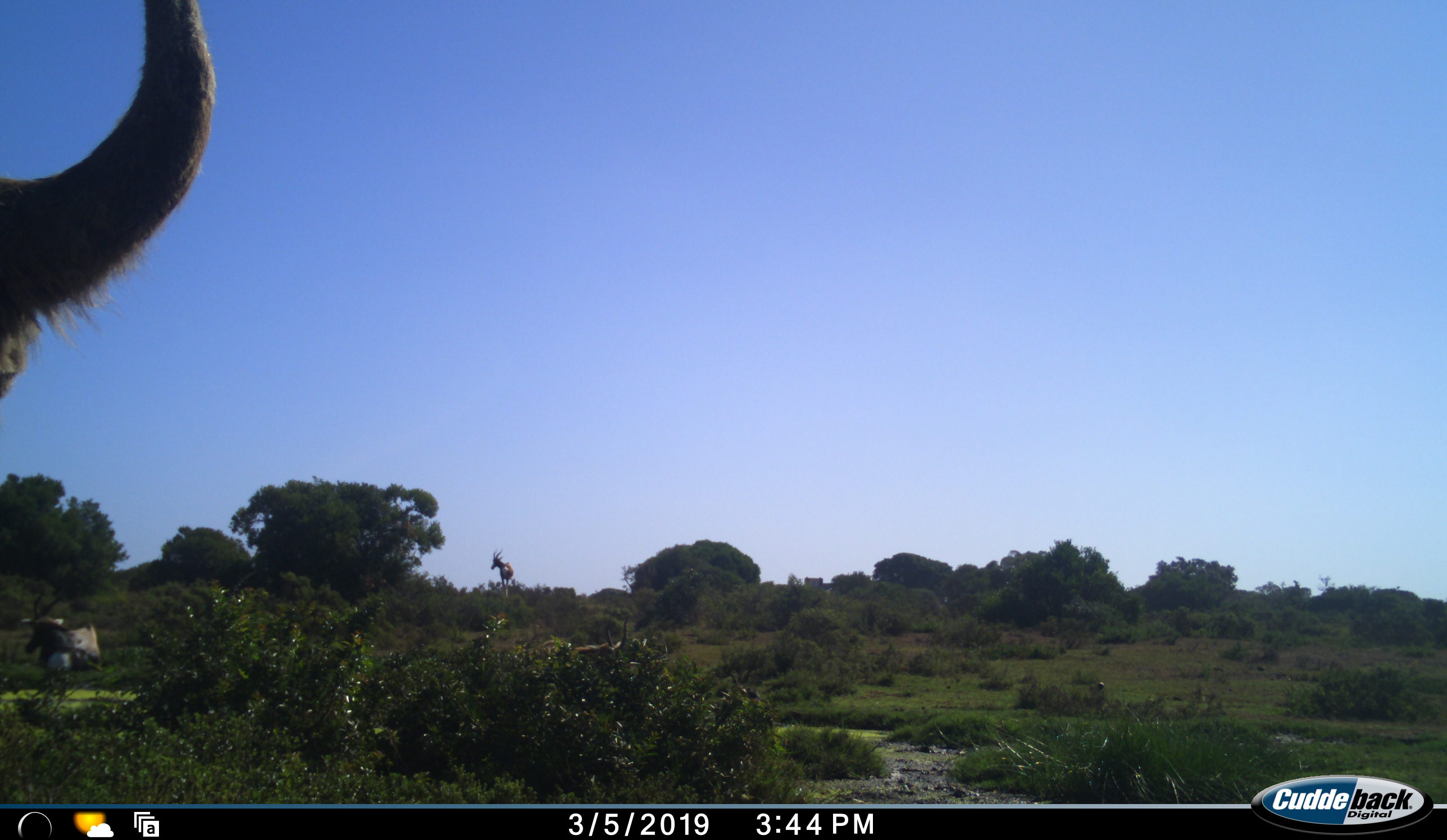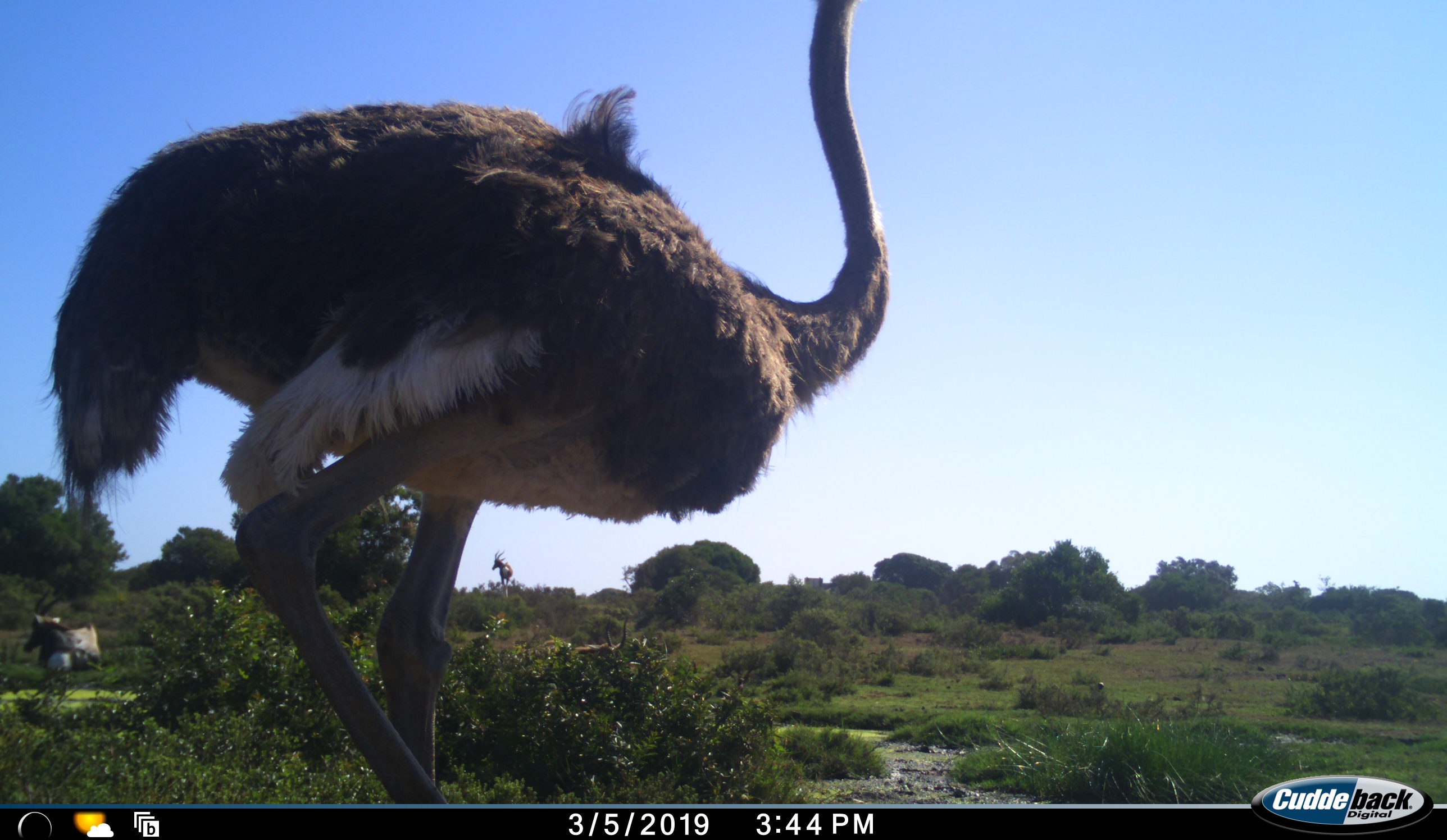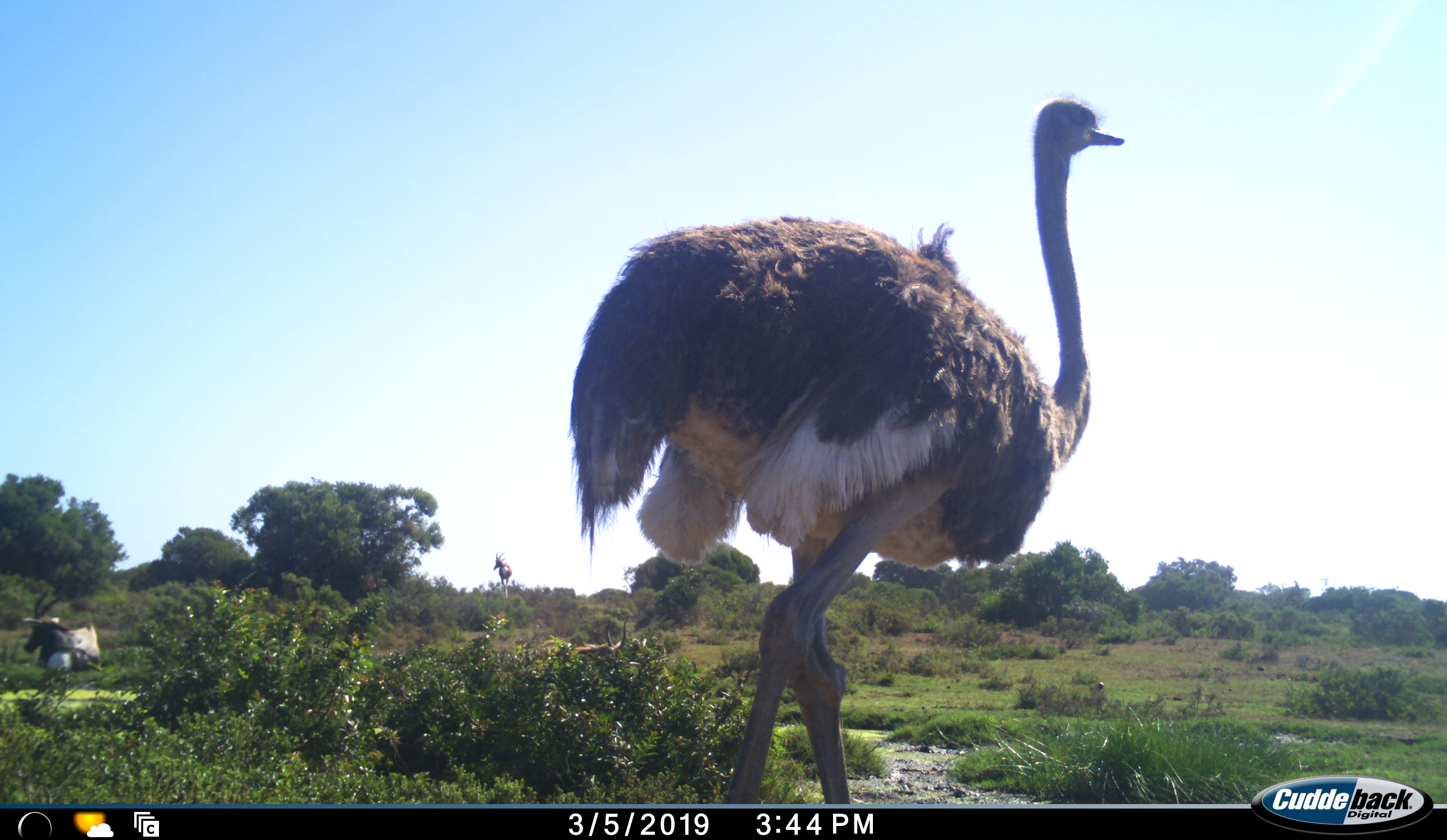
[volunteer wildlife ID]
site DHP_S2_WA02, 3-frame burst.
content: unidentified animal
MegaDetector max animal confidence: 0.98